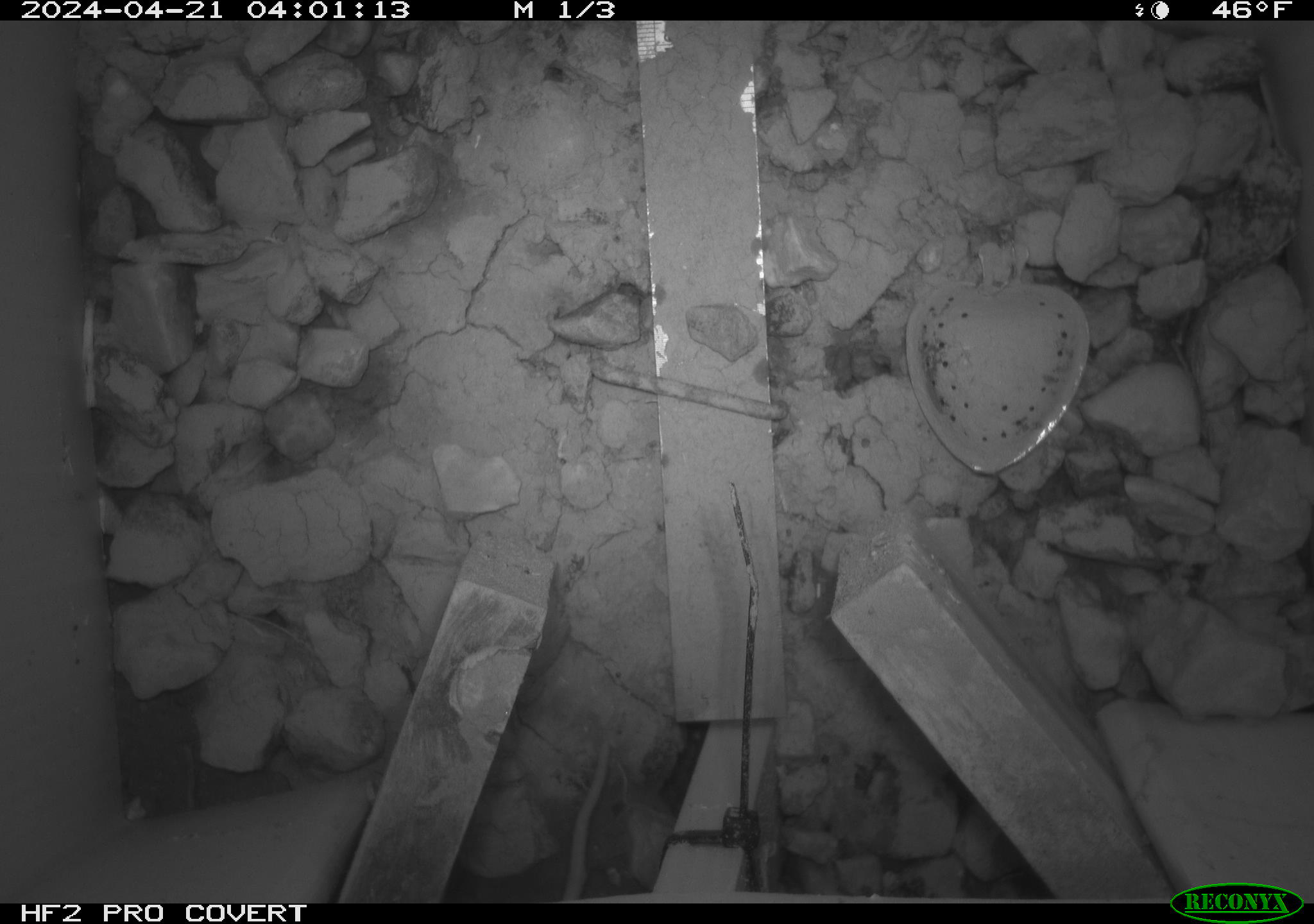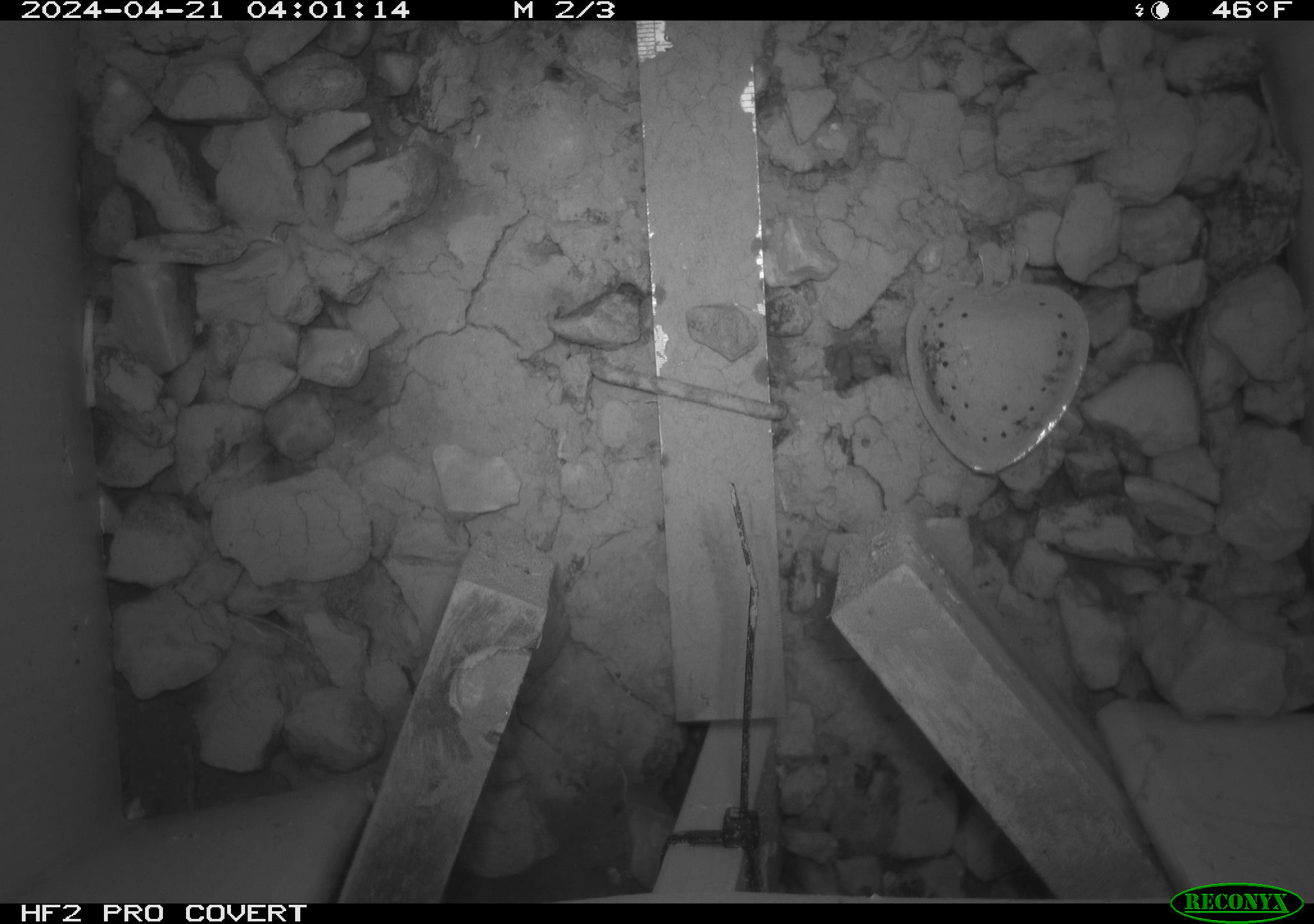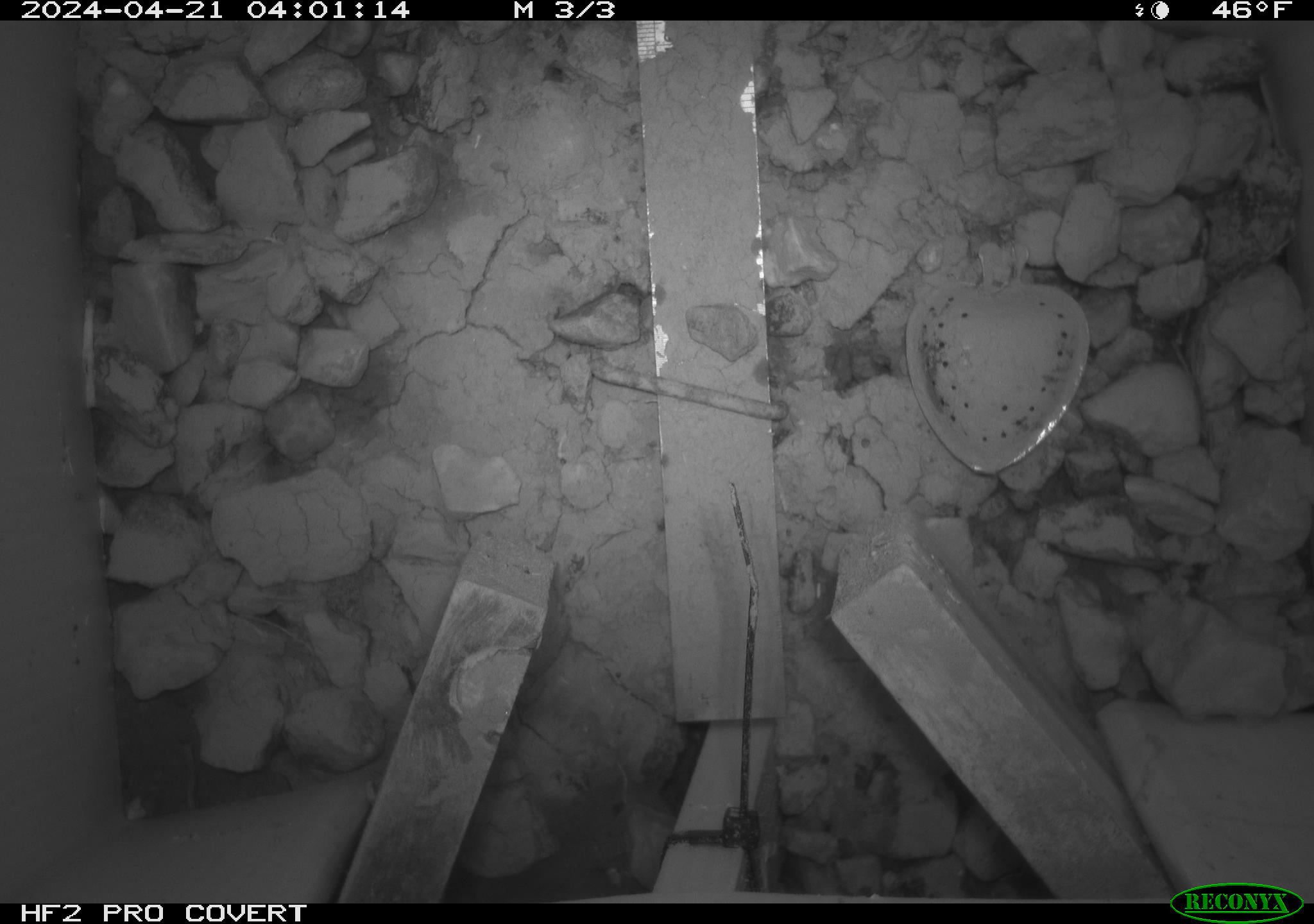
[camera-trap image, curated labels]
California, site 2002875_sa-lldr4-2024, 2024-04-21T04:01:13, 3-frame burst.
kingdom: Animalia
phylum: Chordata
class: Mammalia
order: Rodentia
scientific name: Rodentia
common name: mouse species